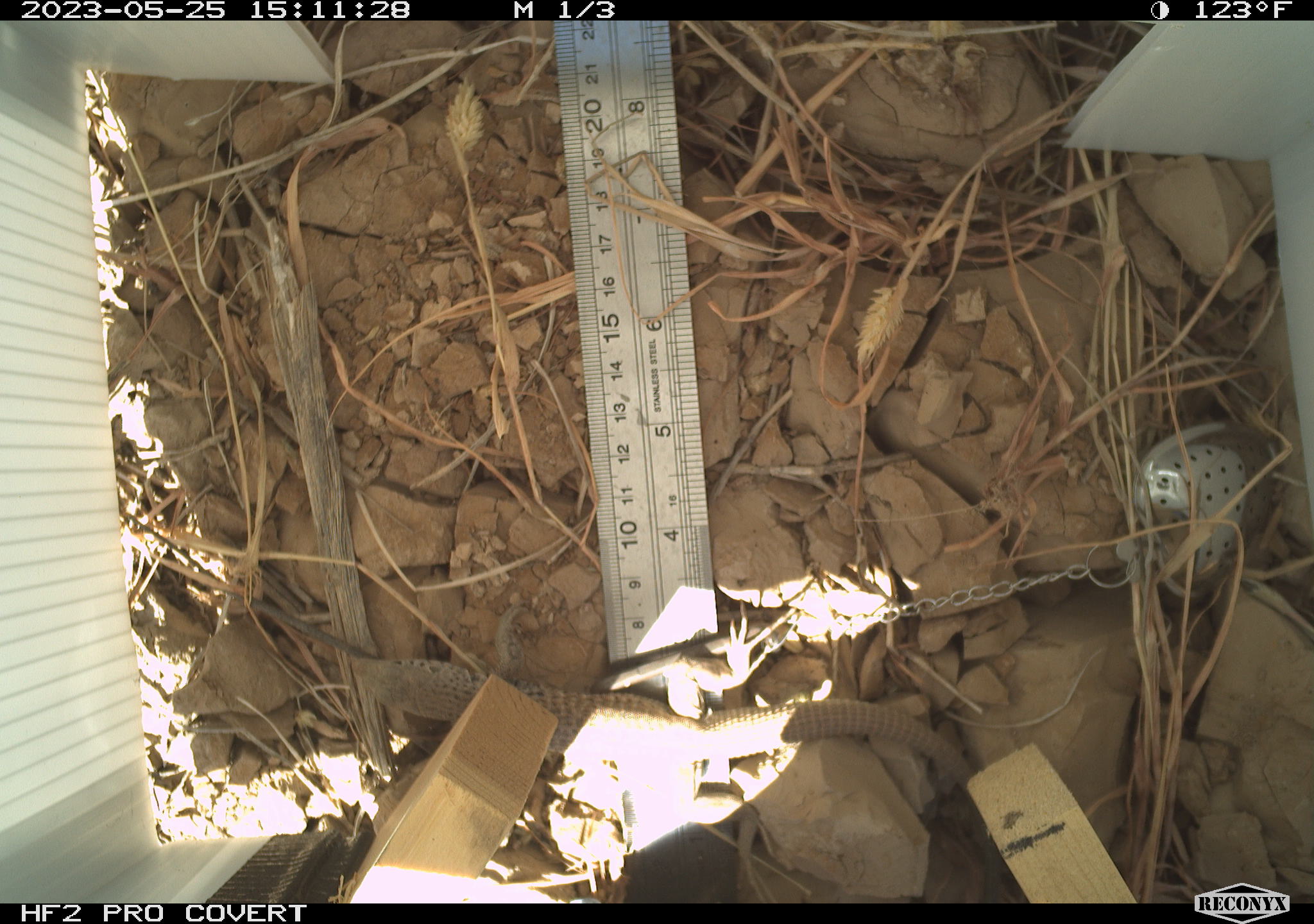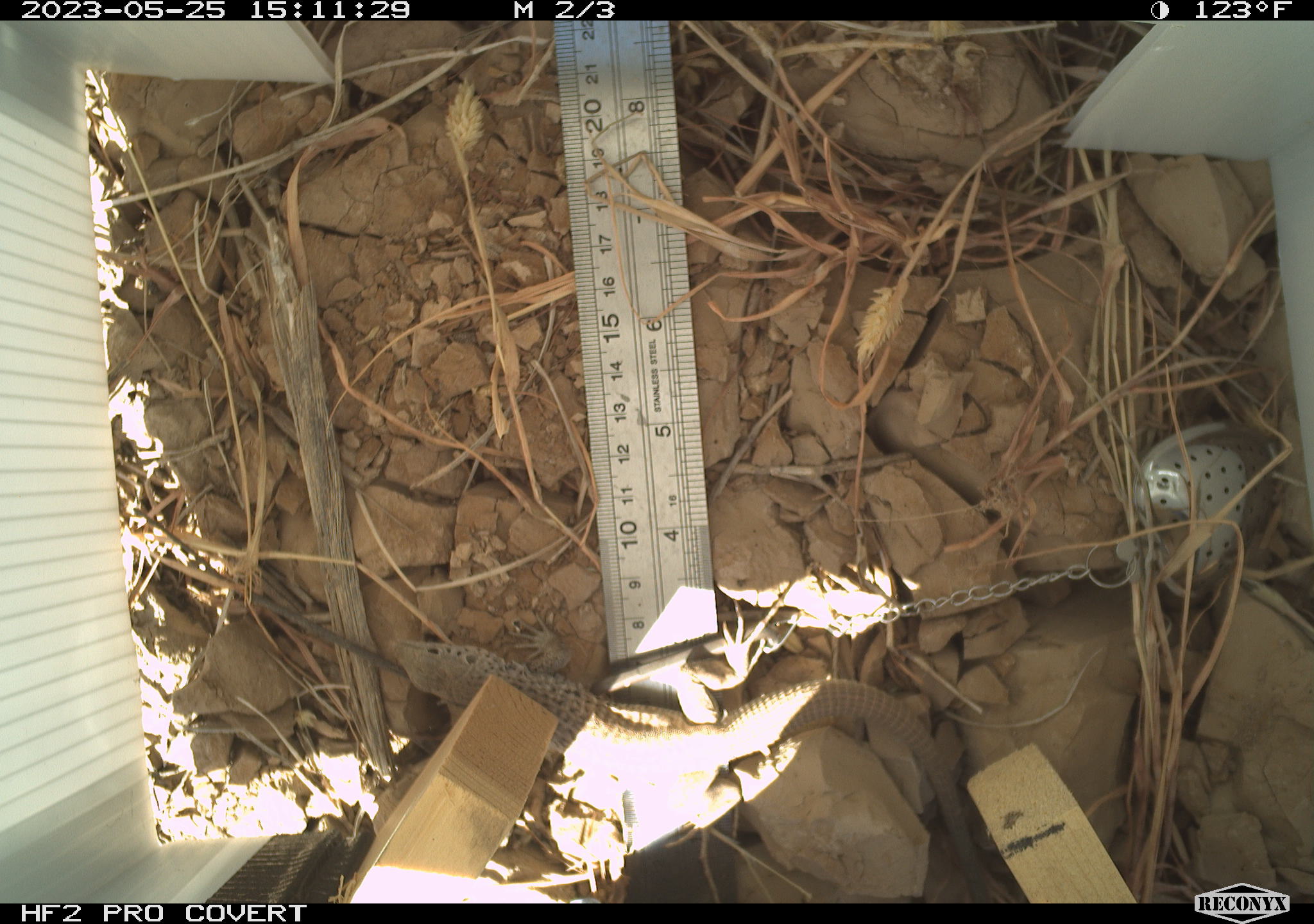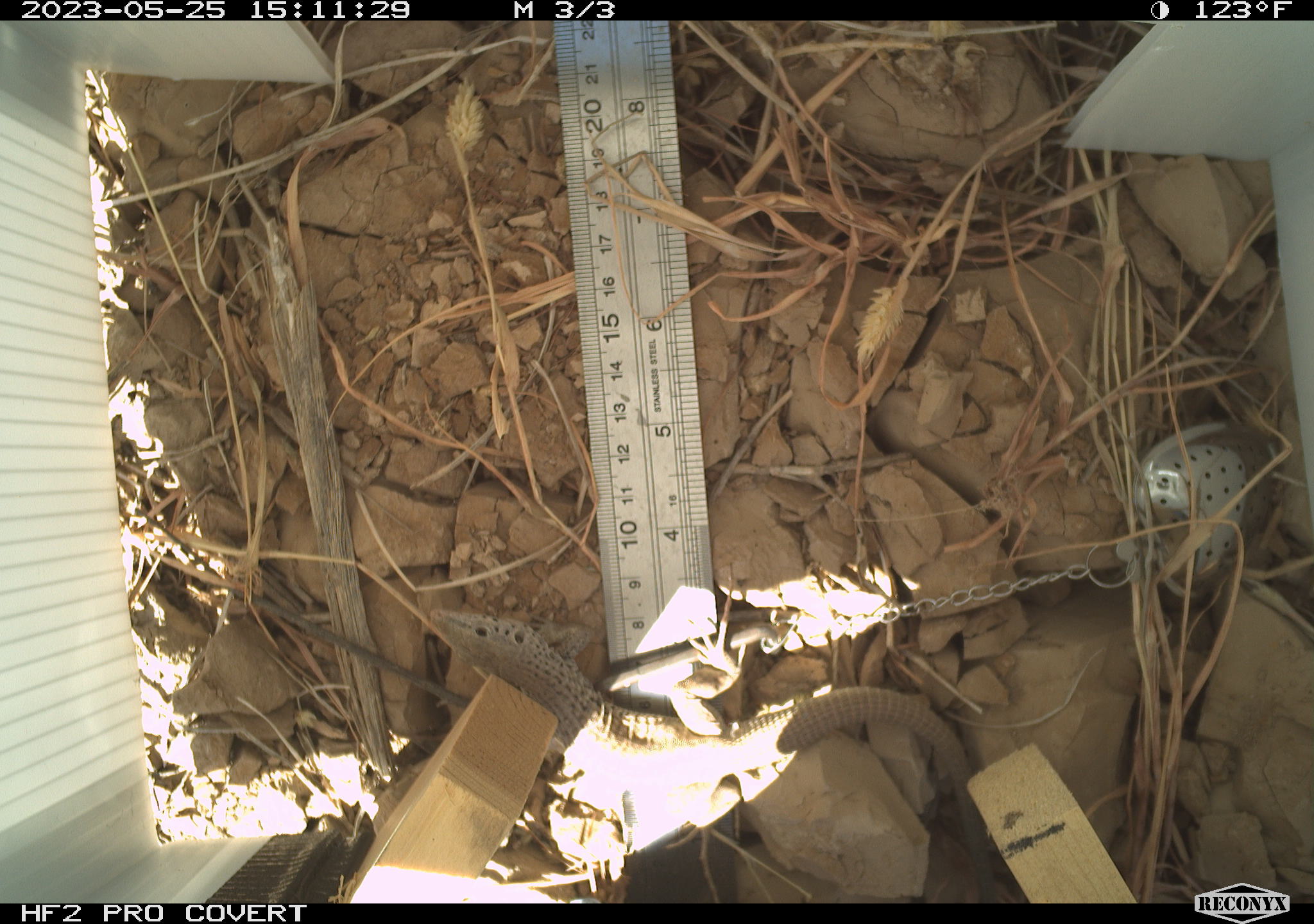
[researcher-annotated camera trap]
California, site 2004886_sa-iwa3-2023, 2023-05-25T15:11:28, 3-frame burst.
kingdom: Animalia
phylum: Chordata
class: Reptilia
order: Squamata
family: Teiidae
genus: Aspidoscelis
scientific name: Aspidoscelis tigris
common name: western whiptail